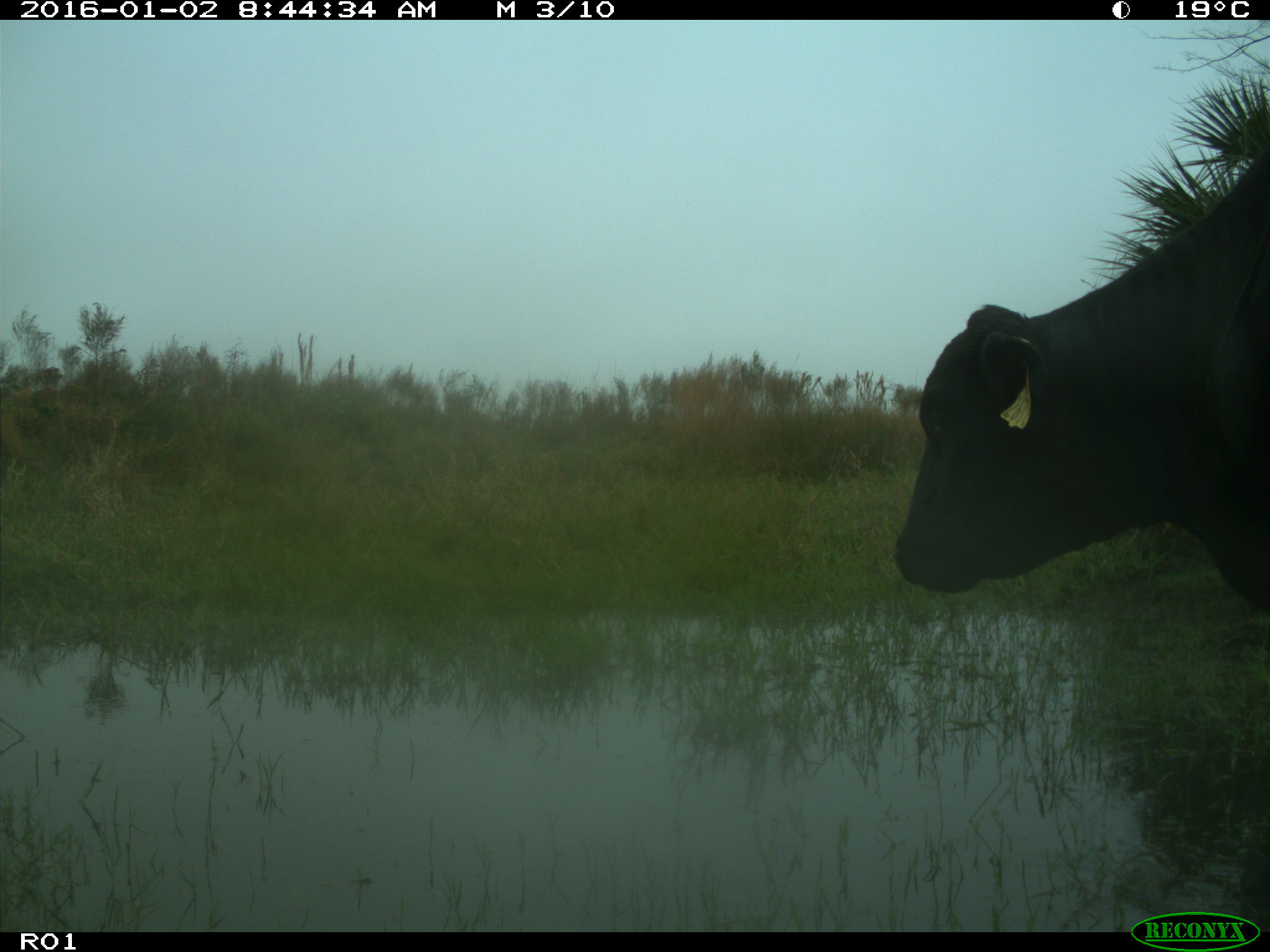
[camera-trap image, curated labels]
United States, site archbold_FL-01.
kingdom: Animalia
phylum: Chordata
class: Mammalia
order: Artiodactyla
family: Bovidae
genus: Bos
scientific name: Bos taurus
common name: domestic cow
Bos taurus (domestic cow).